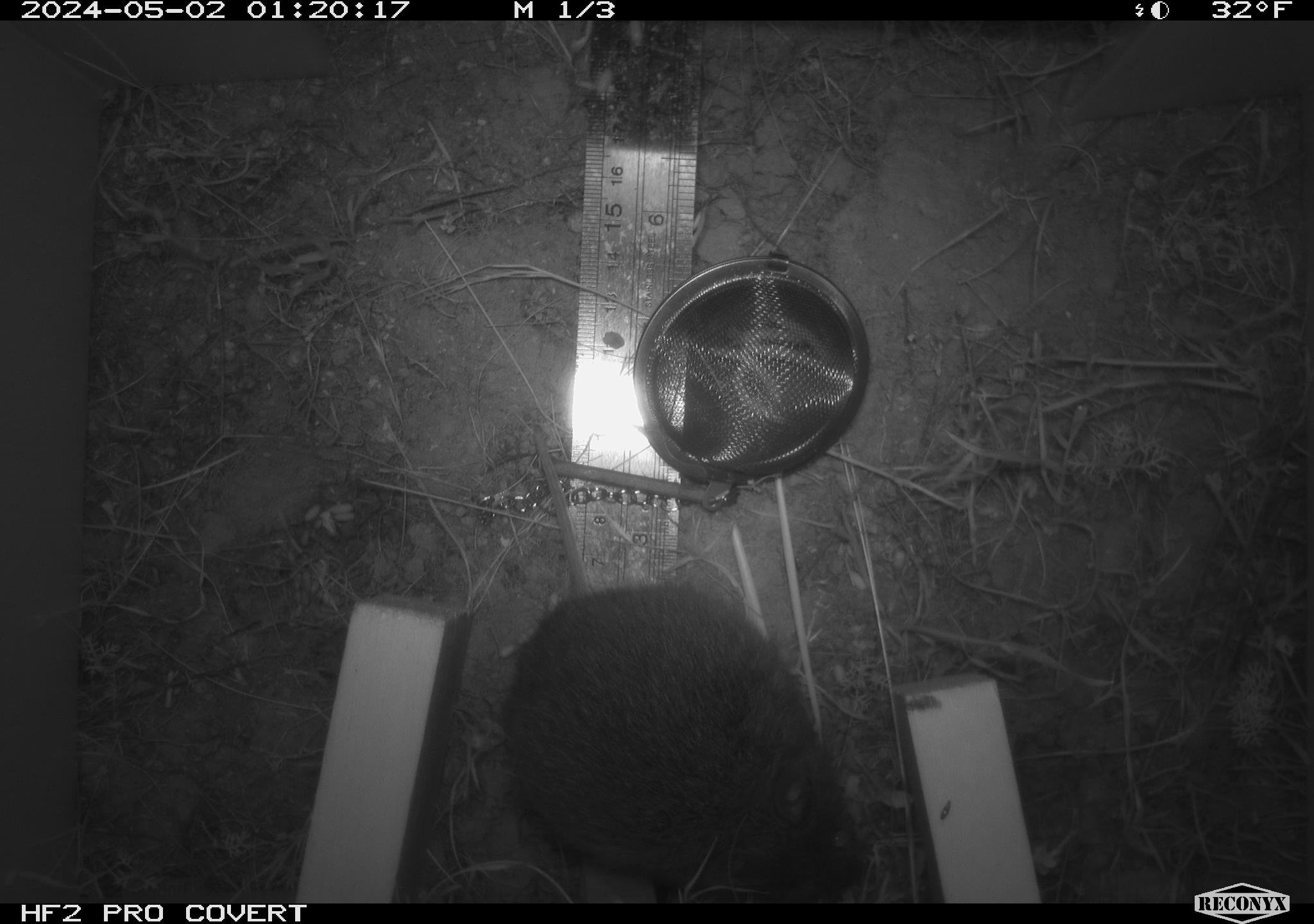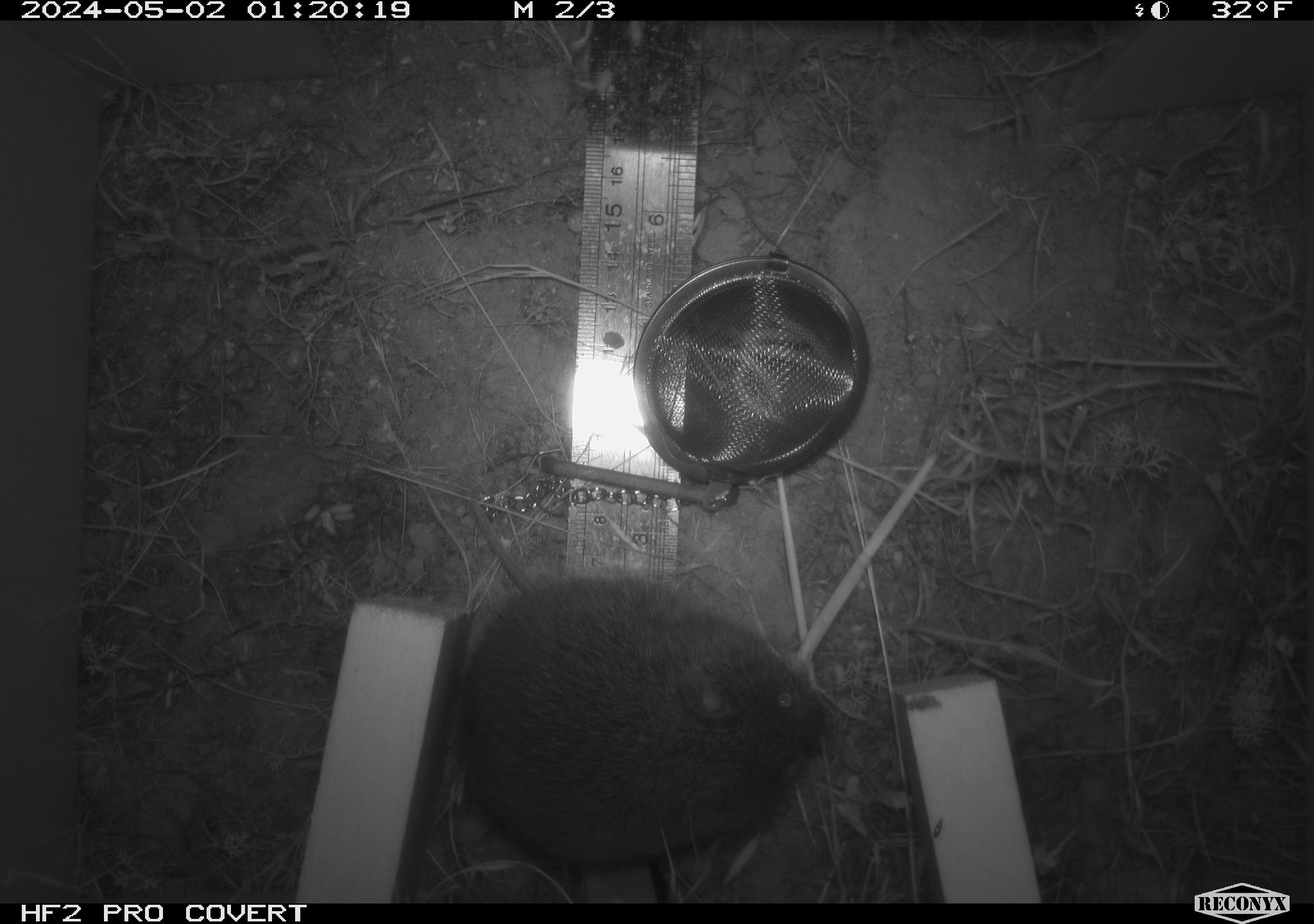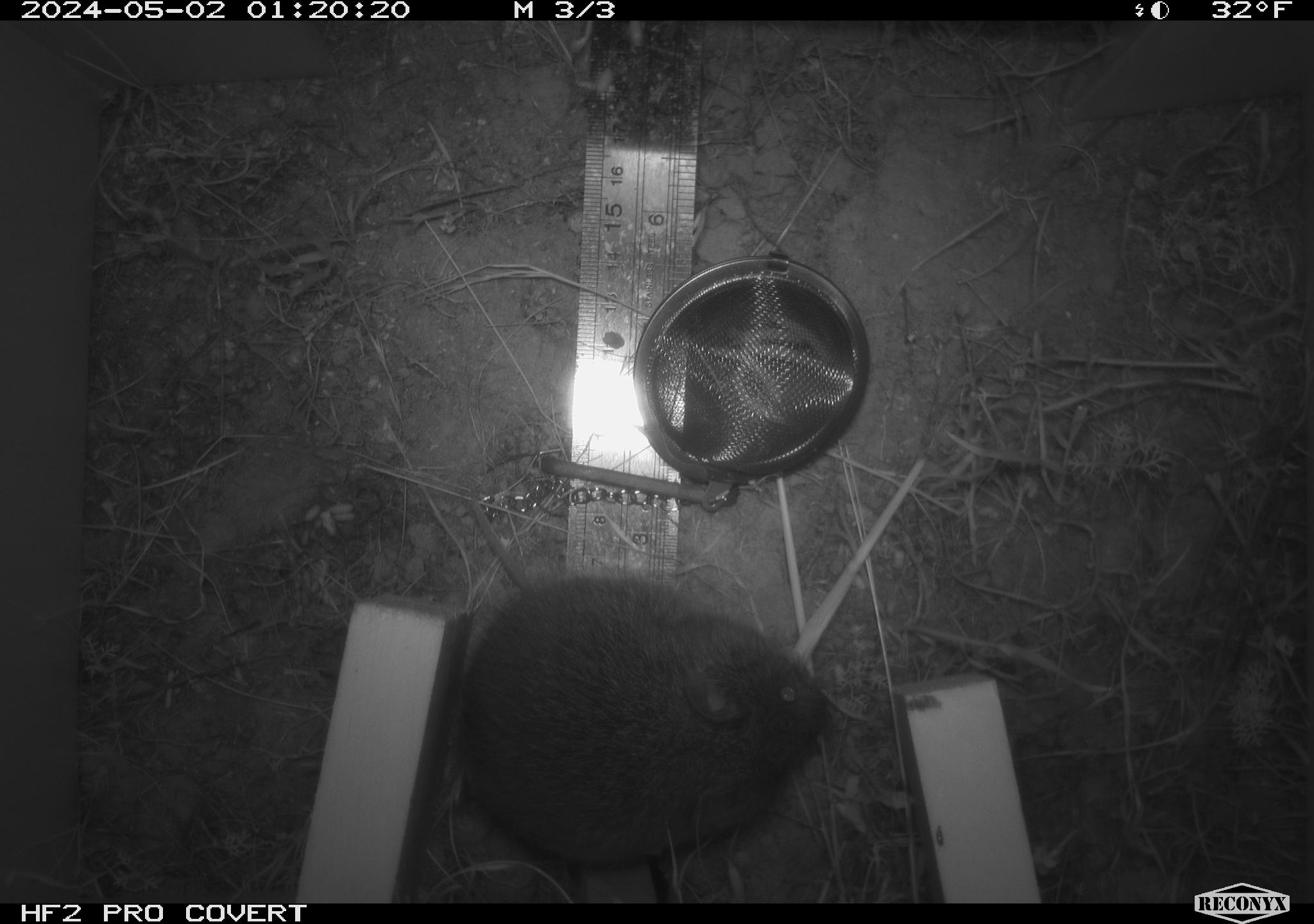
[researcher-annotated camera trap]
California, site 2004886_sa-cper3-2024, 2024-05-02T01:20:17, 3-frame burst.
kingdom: Animalia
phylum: Chordata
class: Mammalia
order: Rodentia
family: Cricetidae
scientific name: Arvicolinae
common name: voles, lemmings, and muskrats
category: arvicolinae subfamily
Arvicolinae subfamily (voles, lemmings, and muskrats) (Arvicolinae).